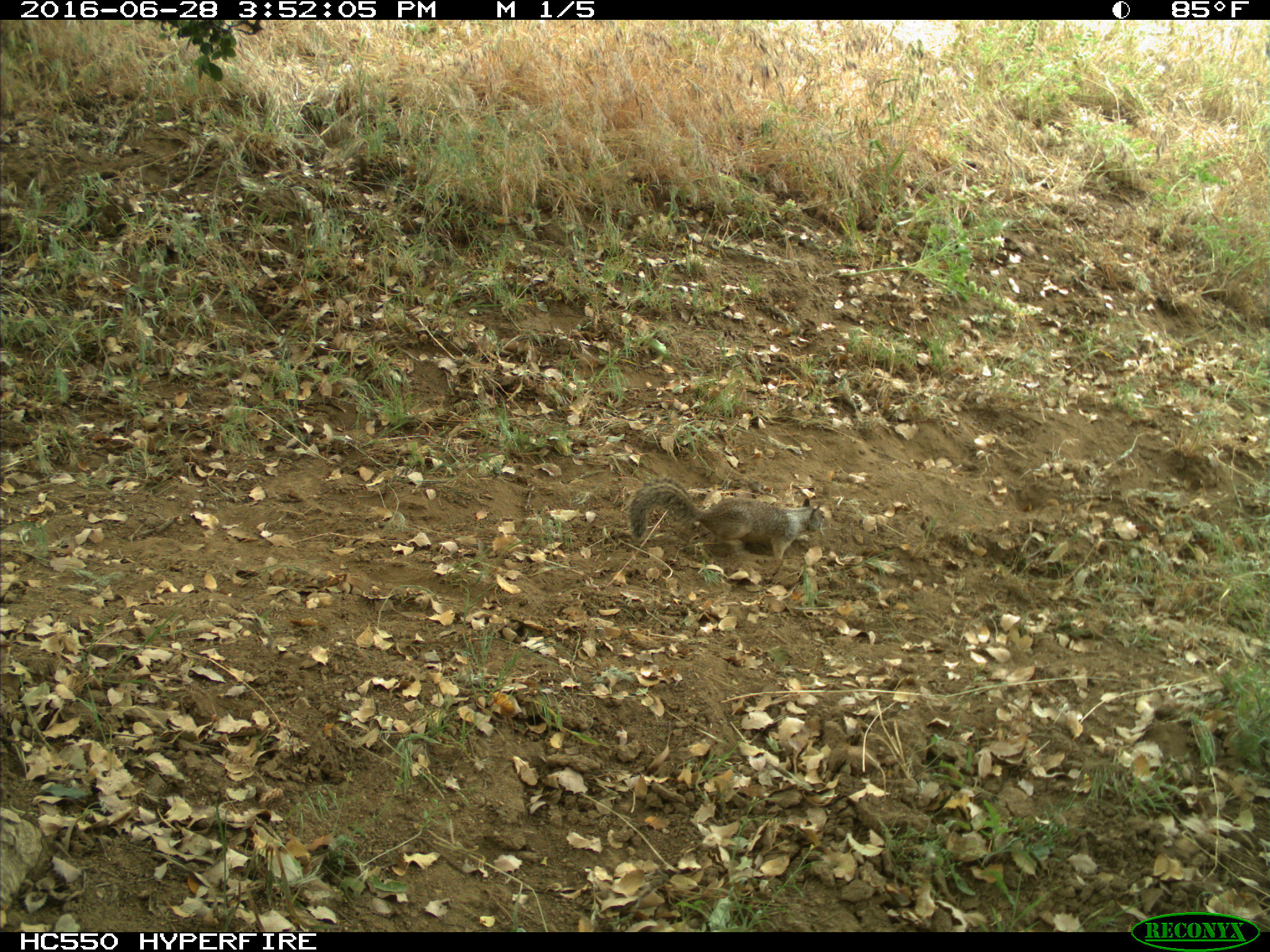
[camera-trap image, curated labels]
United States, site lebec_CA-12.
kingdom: Animalia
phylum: Chordata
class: Mammalia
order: Rodentia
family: Sciuridae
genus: Otospermophilus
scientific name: Otospermophilus beecheyi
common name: california ground squirrel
Otospermophilus beecheyi (california ground squirrel).